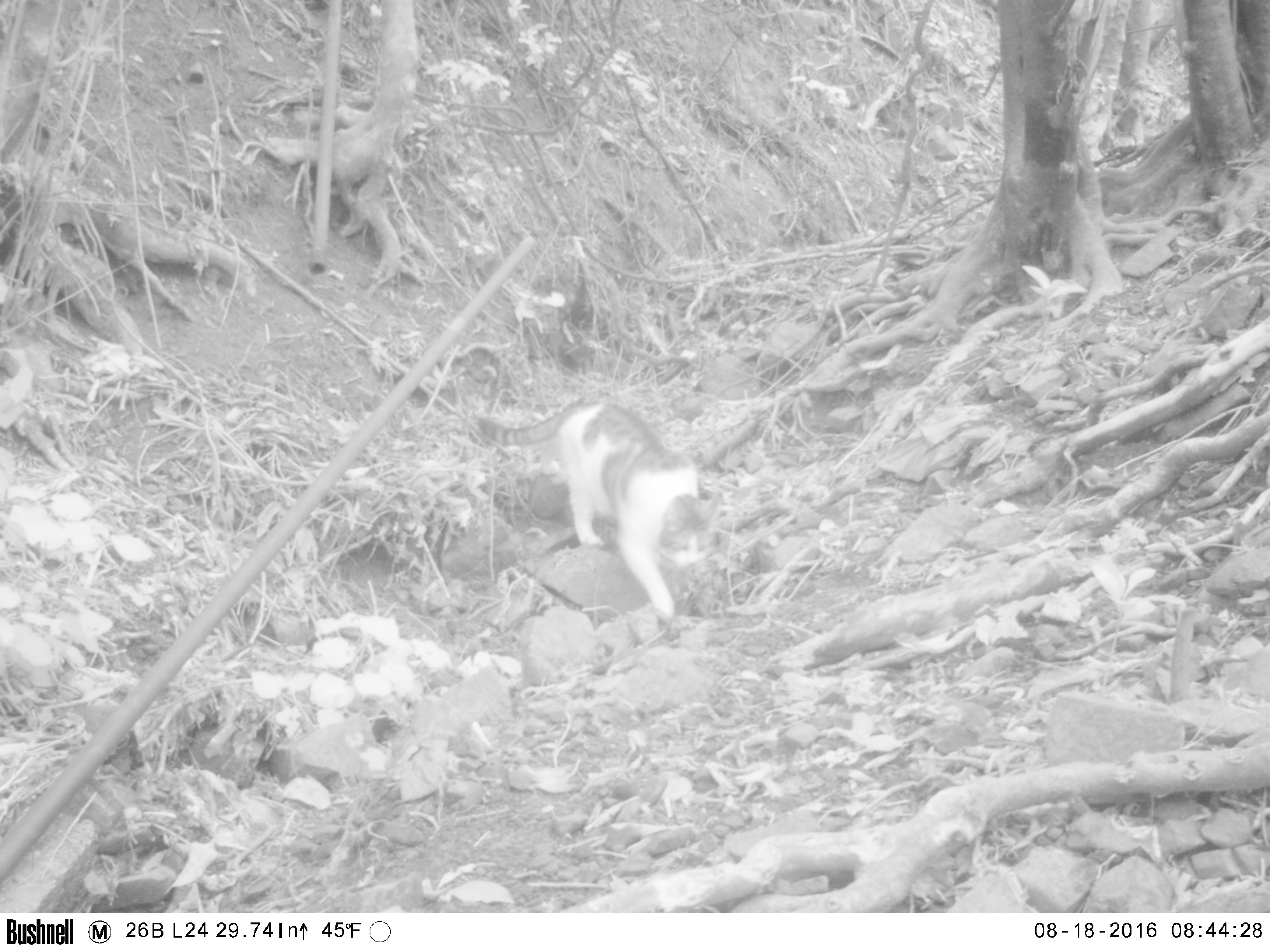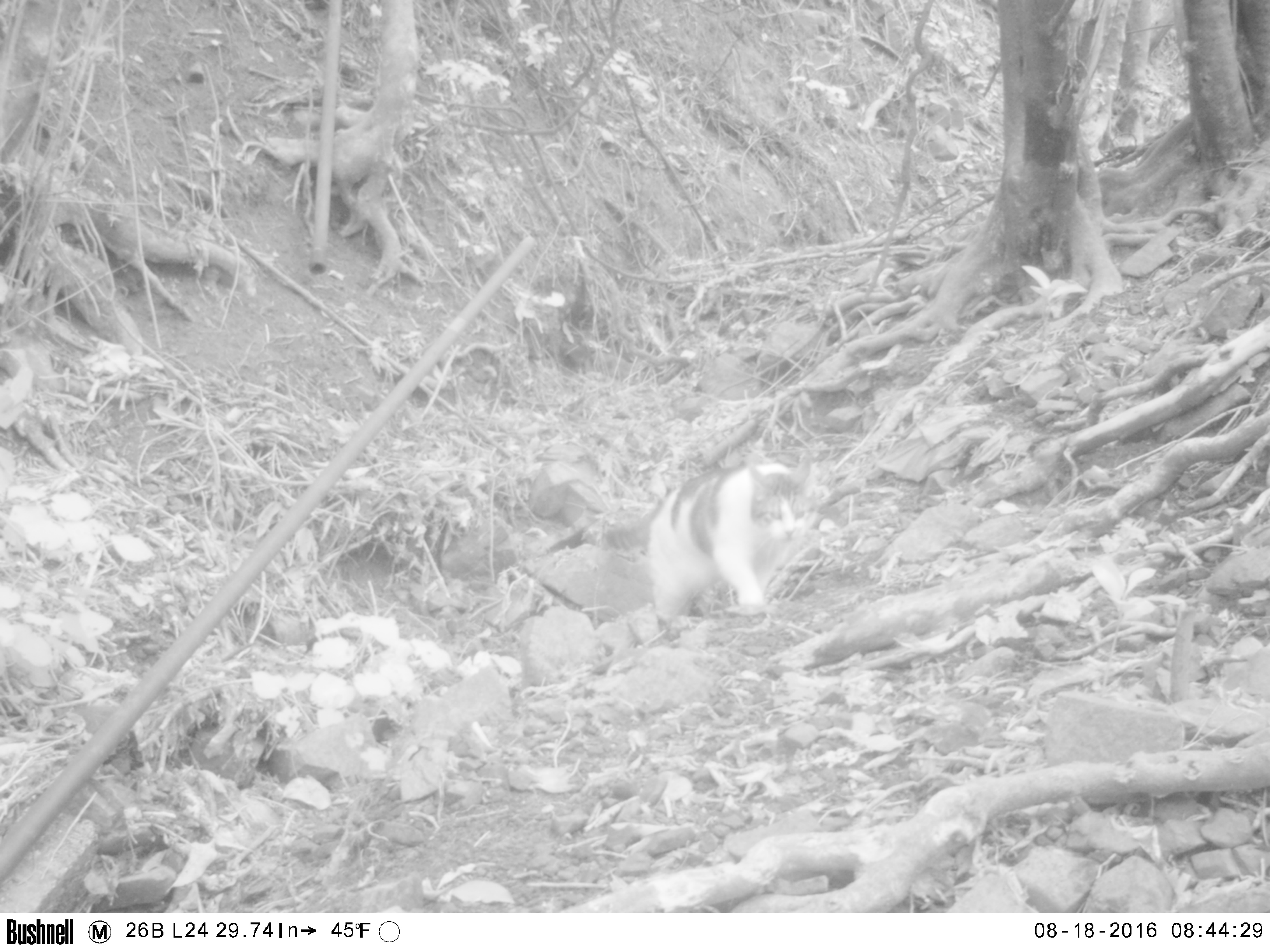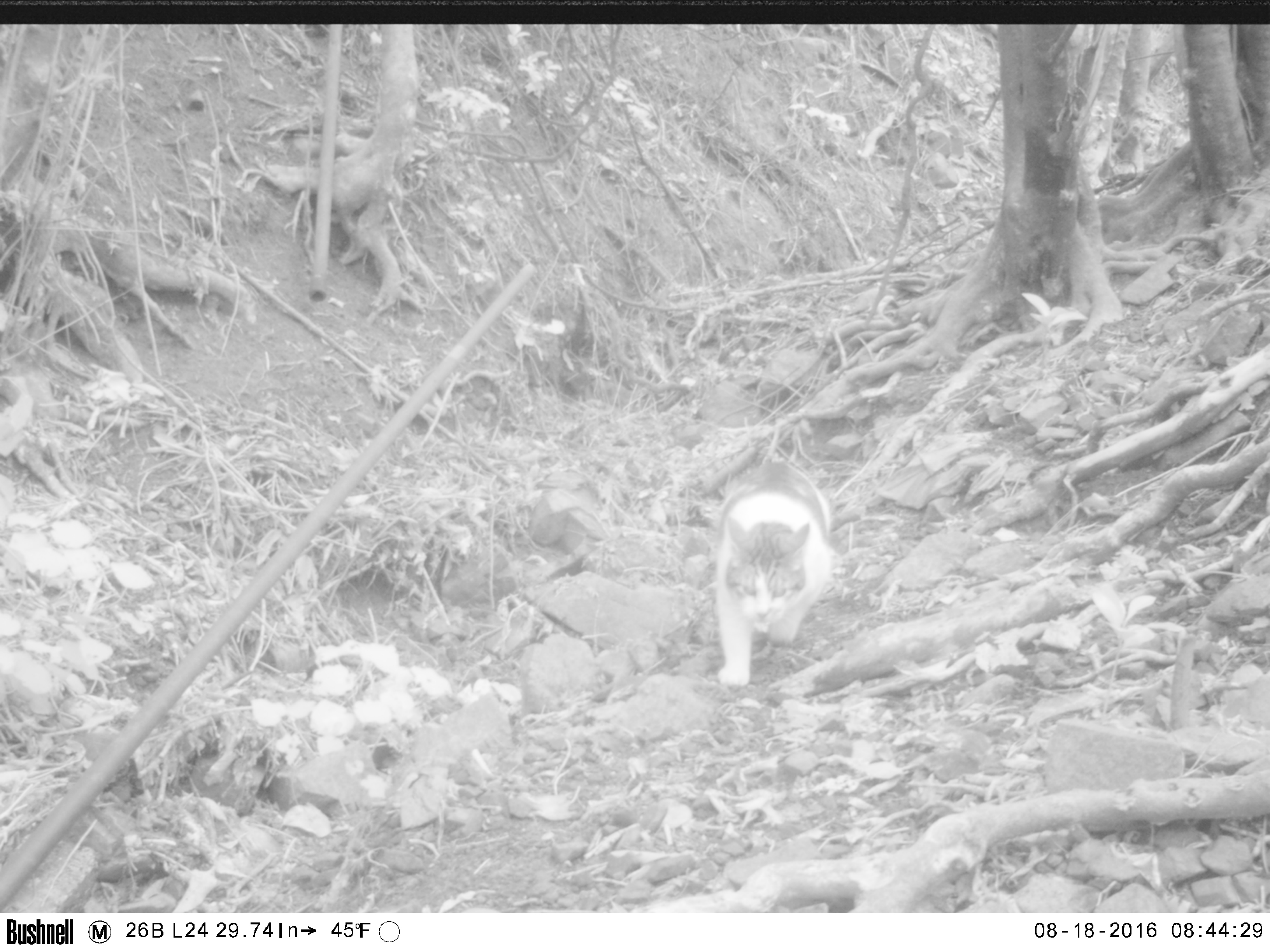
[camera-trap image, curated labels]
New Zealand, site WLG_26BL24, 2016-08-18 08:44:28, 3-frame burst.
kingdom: Animalia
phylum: Chordata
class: Mammalia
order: Carnivora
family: Felidae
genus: Felis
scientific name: Felis catus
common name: domestic cat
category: cat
Cat (domestic cat) (Felis catus).